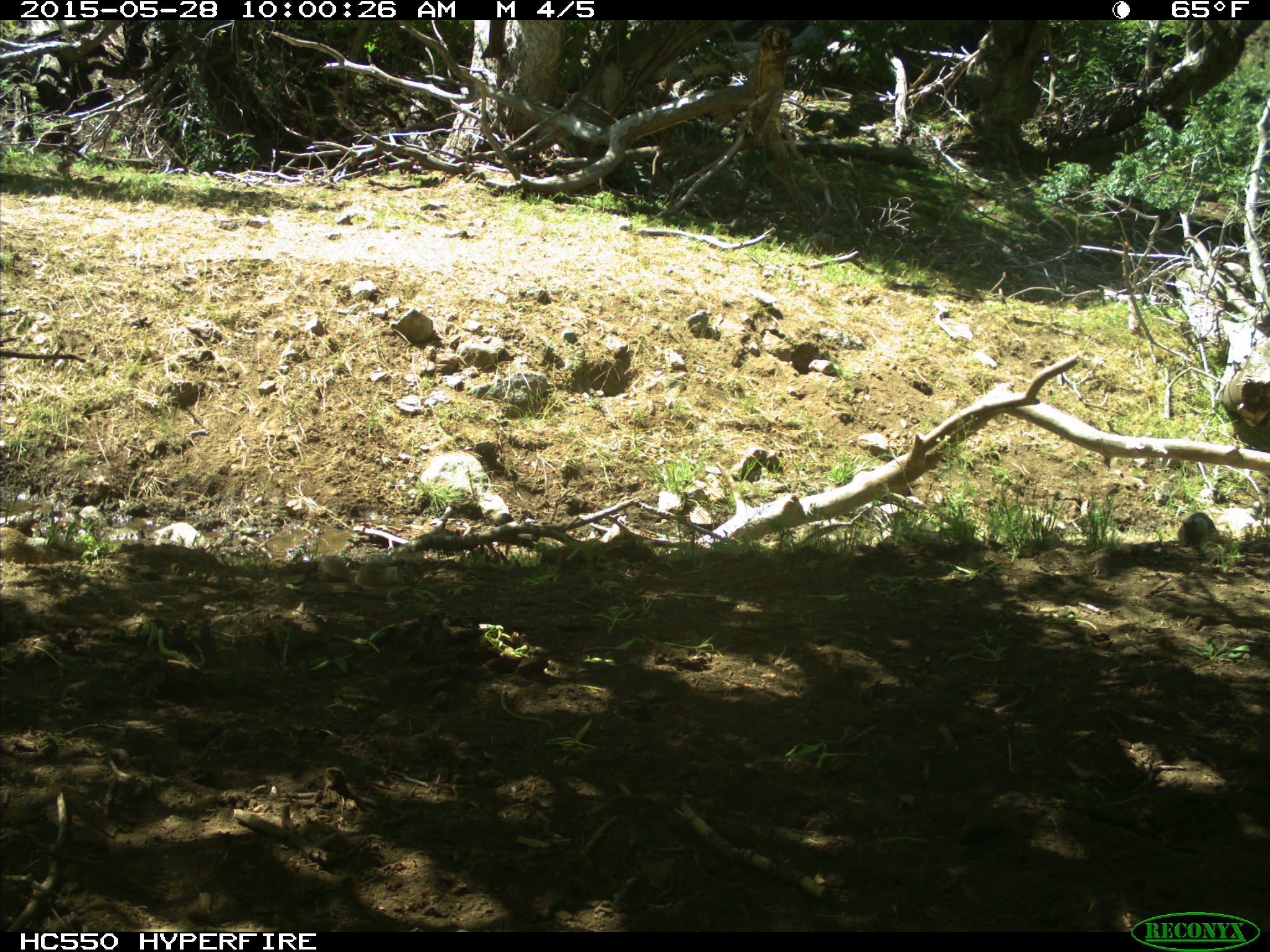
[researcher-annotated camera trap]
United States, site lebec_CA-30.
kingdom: Animalia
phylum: Chordata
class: Mammalia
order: Rodentia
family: Sciuridae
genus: Otospermophilus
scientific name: Otospermophilus beecheyi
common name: california ground squirrel